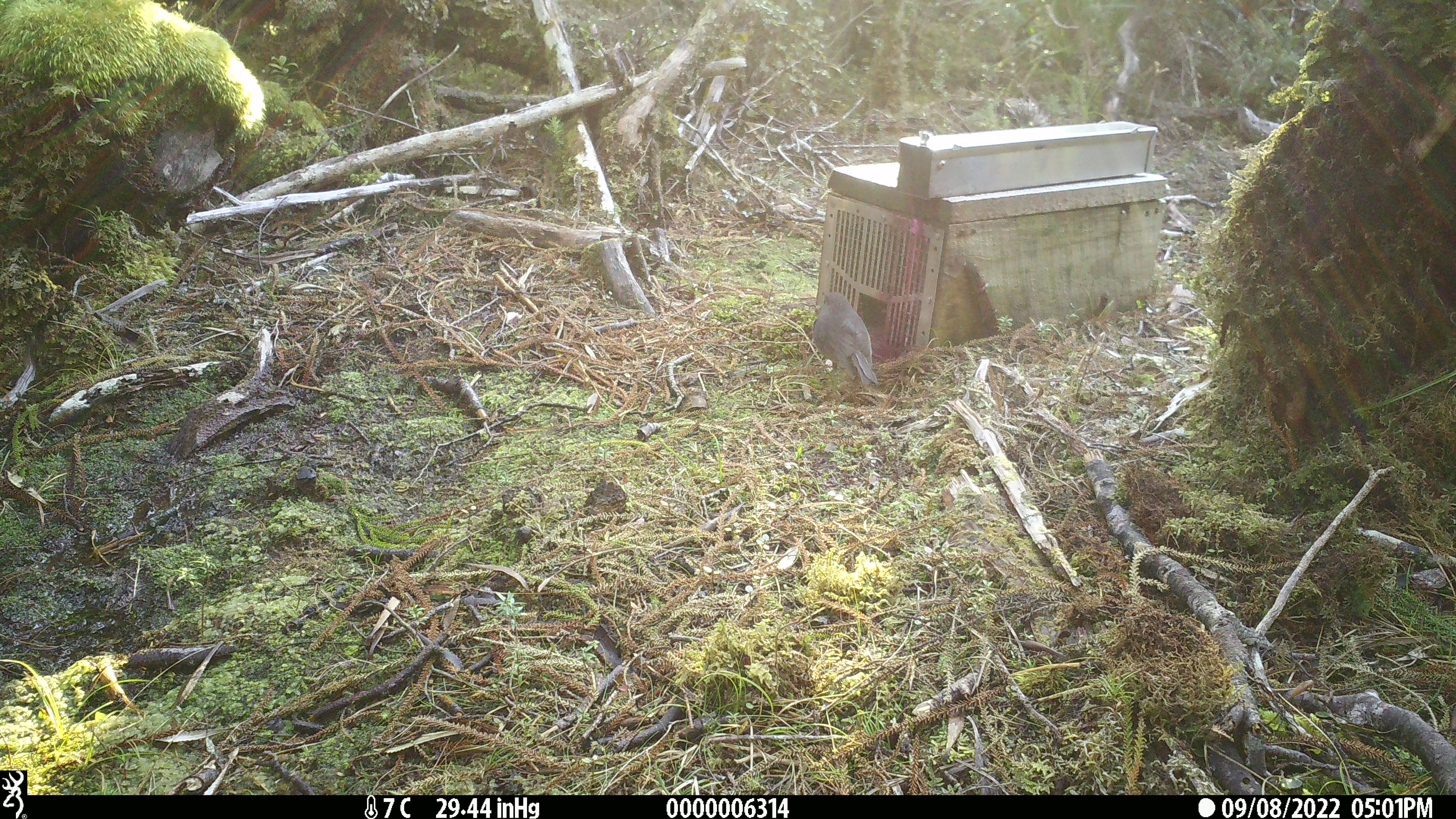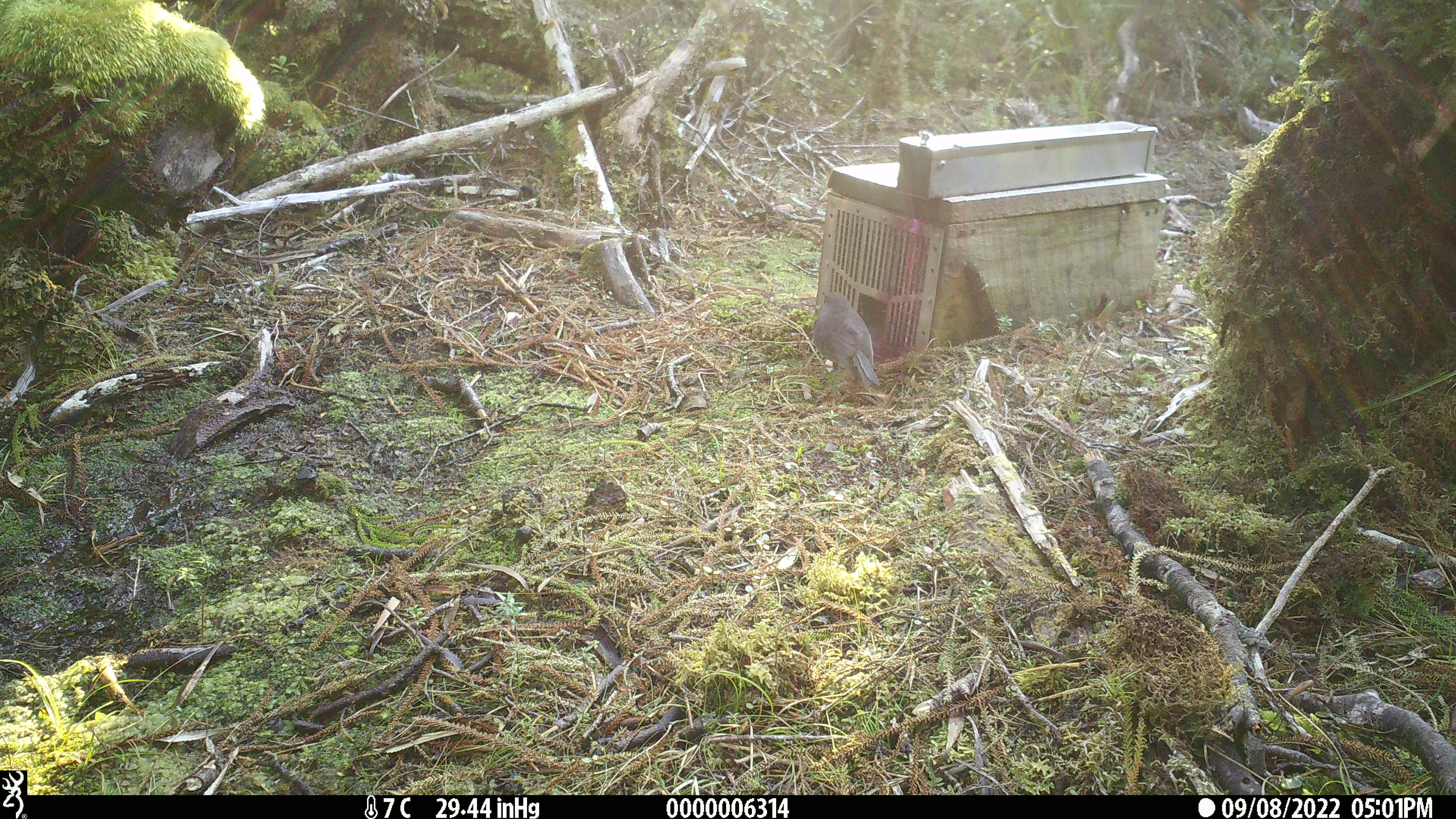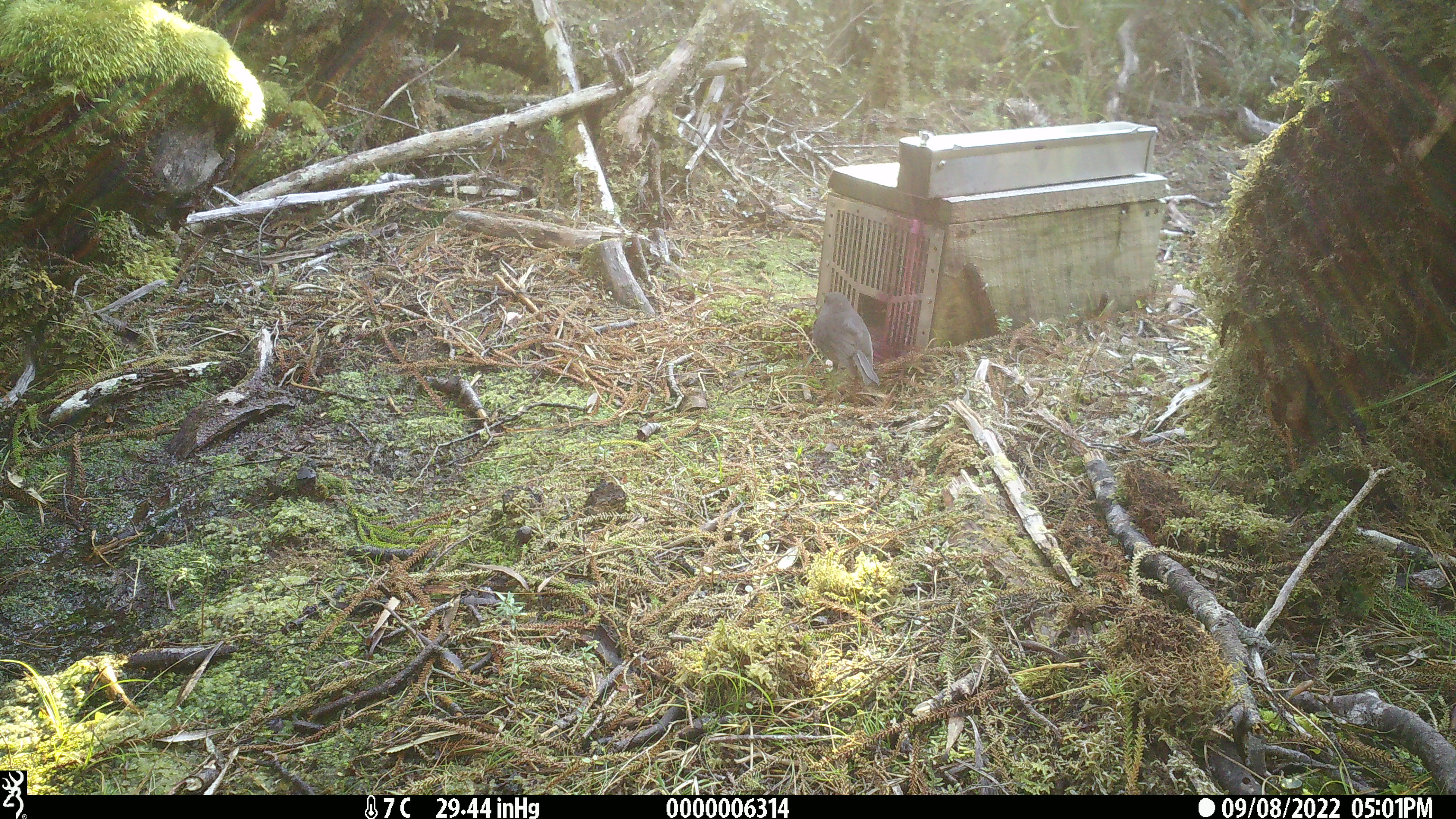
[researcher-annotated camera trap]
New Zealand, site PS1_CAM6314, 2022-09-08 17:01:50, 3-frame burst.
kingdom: Animalia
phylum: Chordata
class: Aves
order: Passeriformes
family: Petroicidae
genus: Petroica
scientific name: Petroica australis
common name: new zealand robin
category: robin